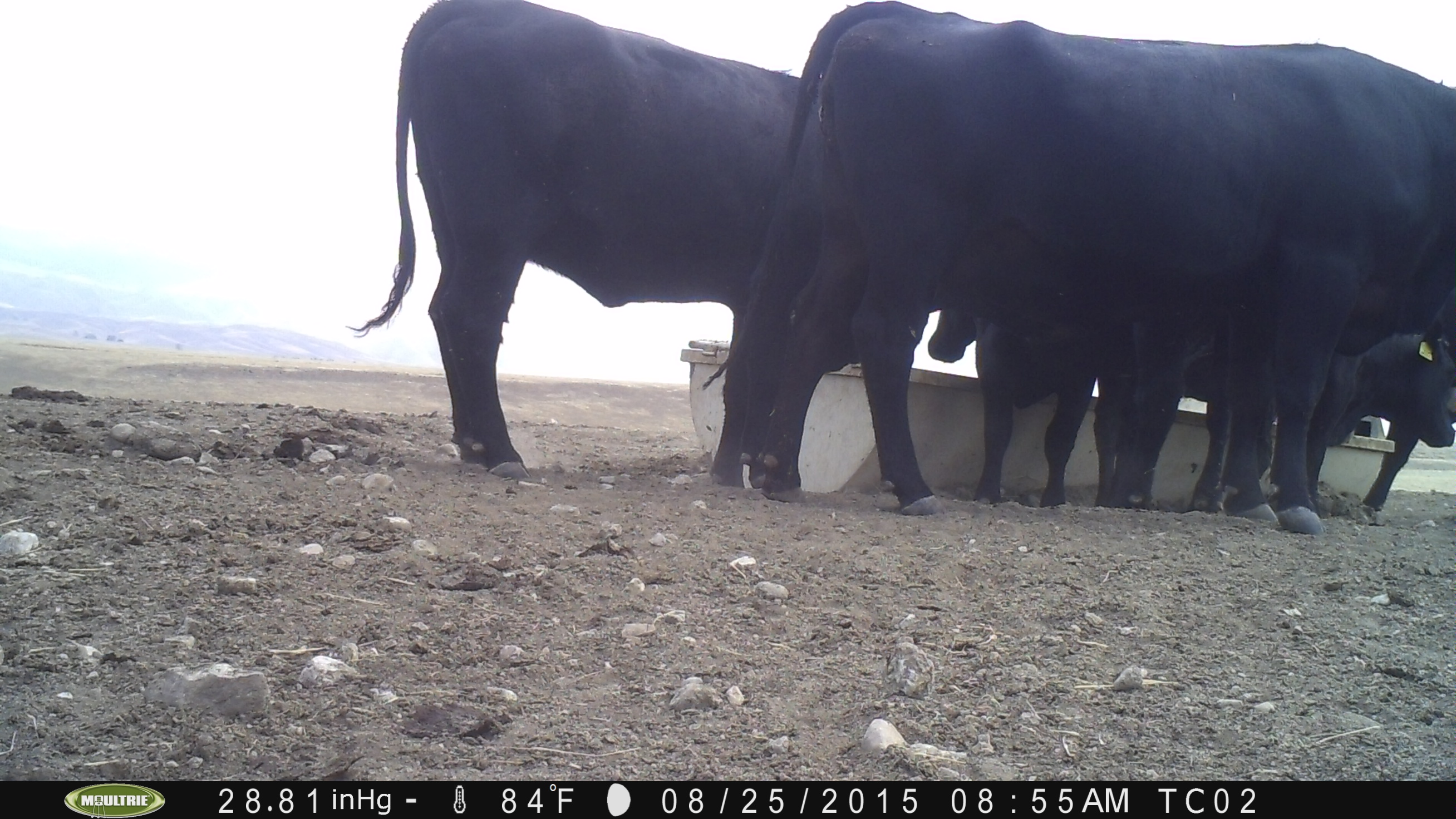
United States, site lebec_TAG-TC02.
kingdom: Animalia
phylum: Chordata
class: Mammalia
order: Artiodactyla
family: Bovidae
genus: Bos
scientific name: Bos taurus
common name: domestic cow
Bos taurus (domestic cow).